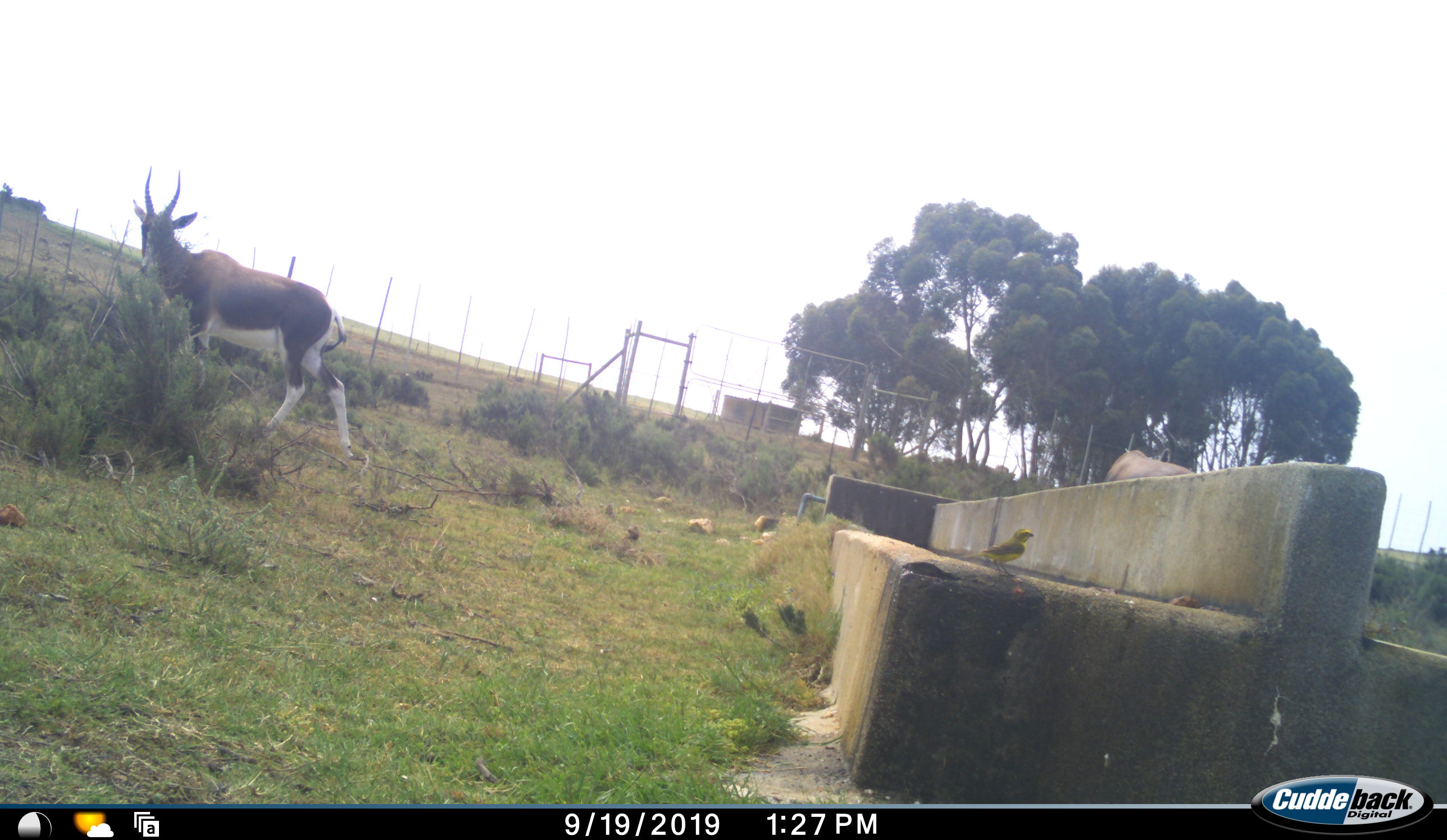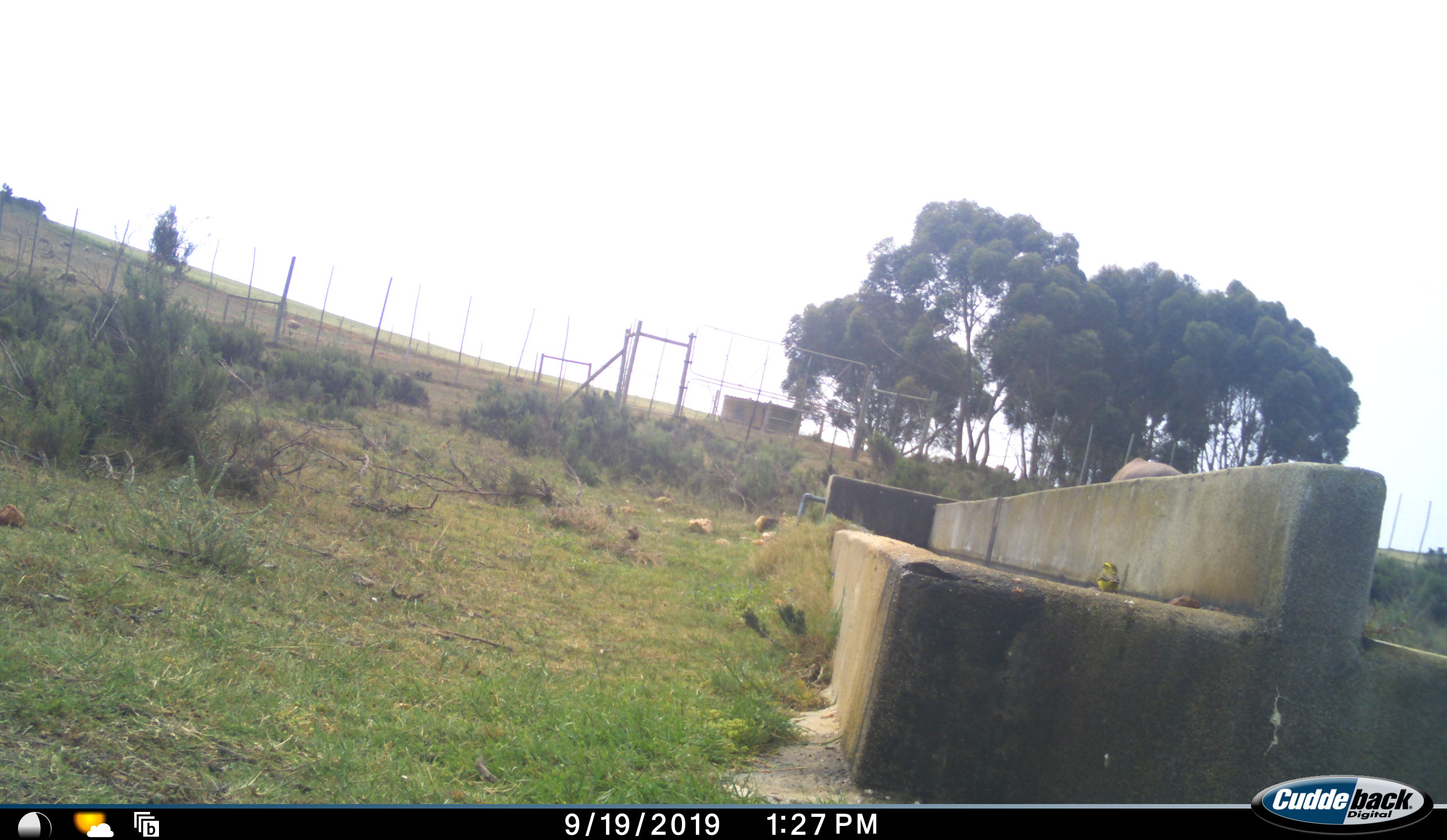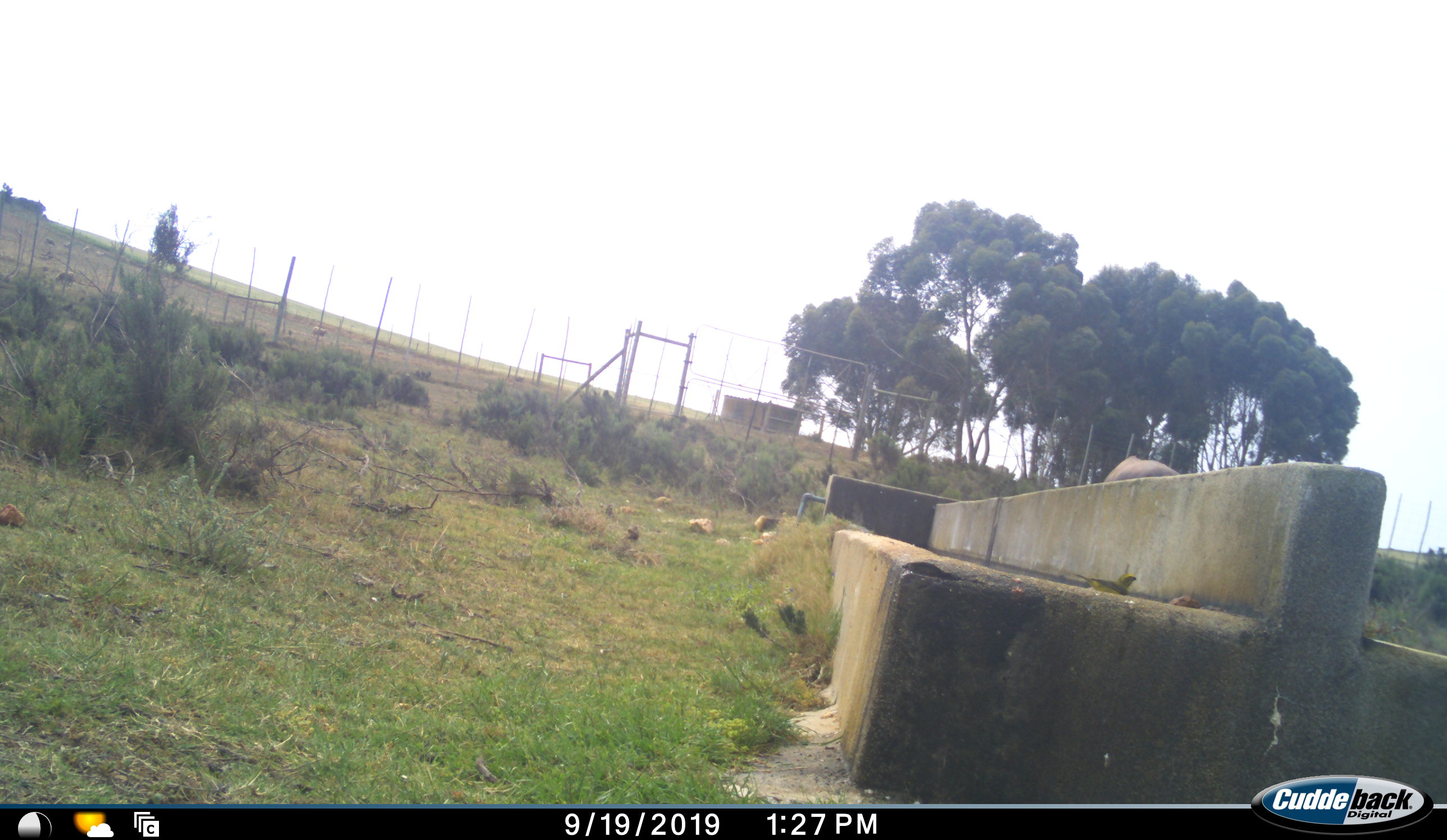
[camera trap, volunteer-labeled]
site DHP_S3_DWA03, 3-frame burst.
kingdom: Animalia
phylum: Chordata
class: Mammalia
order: Artiodactyla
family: Bovidae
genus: Damaliscus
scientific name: Damaliscus pygargus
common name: bontebok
Bontebok (Damaliscus pygargus), count 2. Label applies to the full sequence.